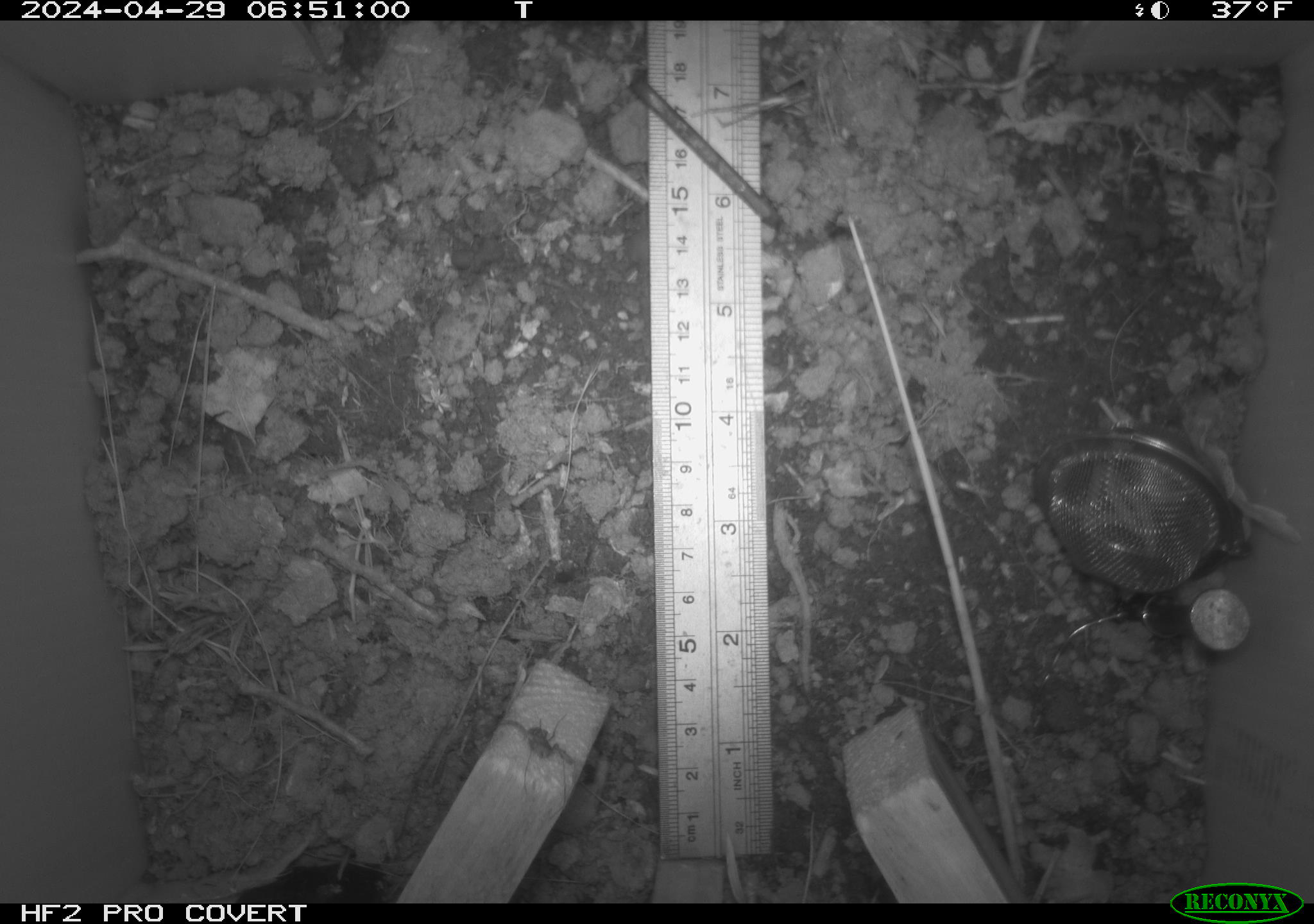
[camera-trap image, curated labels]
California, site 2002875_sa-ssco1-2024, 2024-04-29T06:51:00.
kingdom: Animalia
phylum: Arthropoda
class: Arachnida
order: Araneae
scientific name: Araneae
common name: spider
Spider (Araneae).